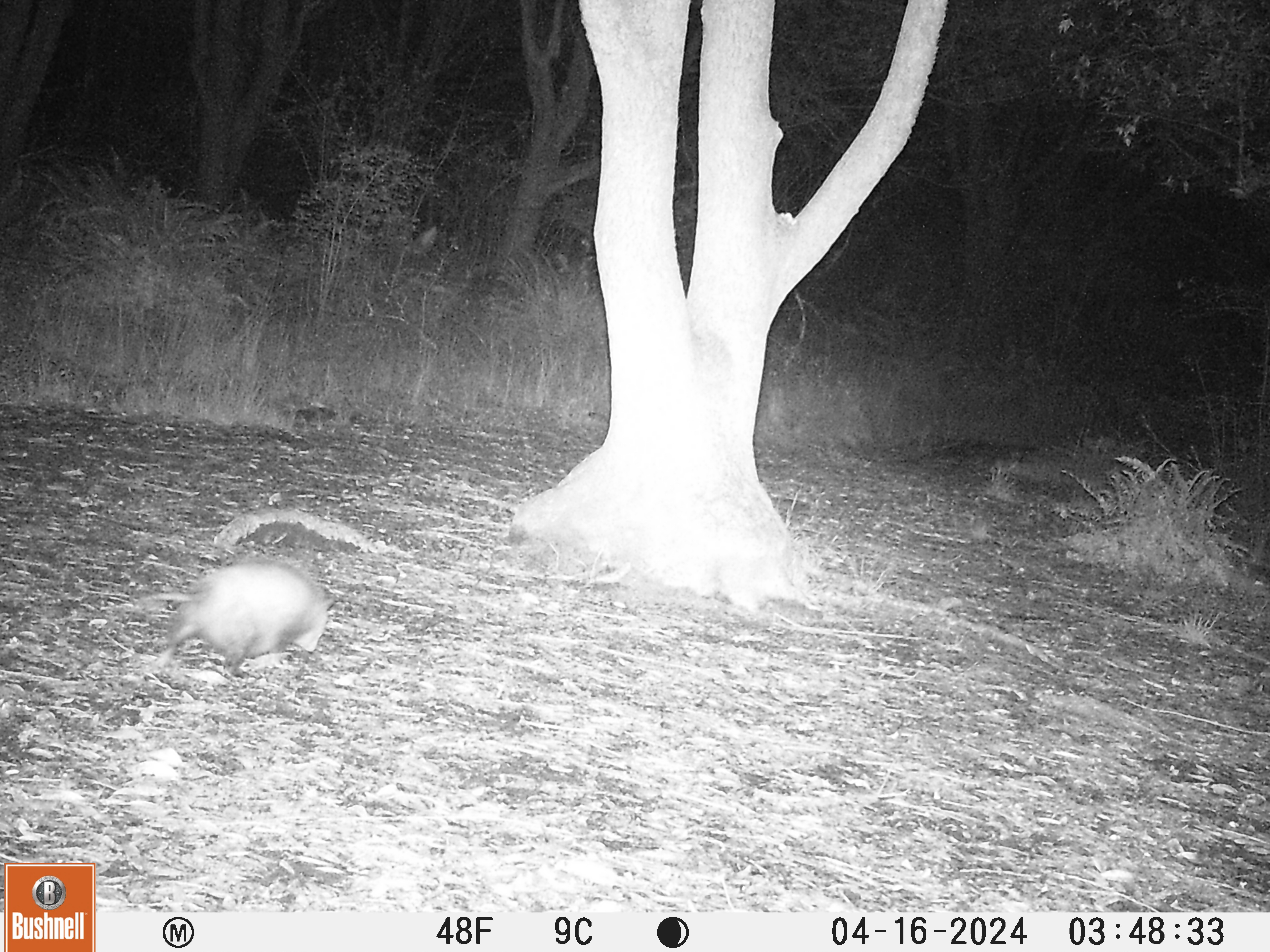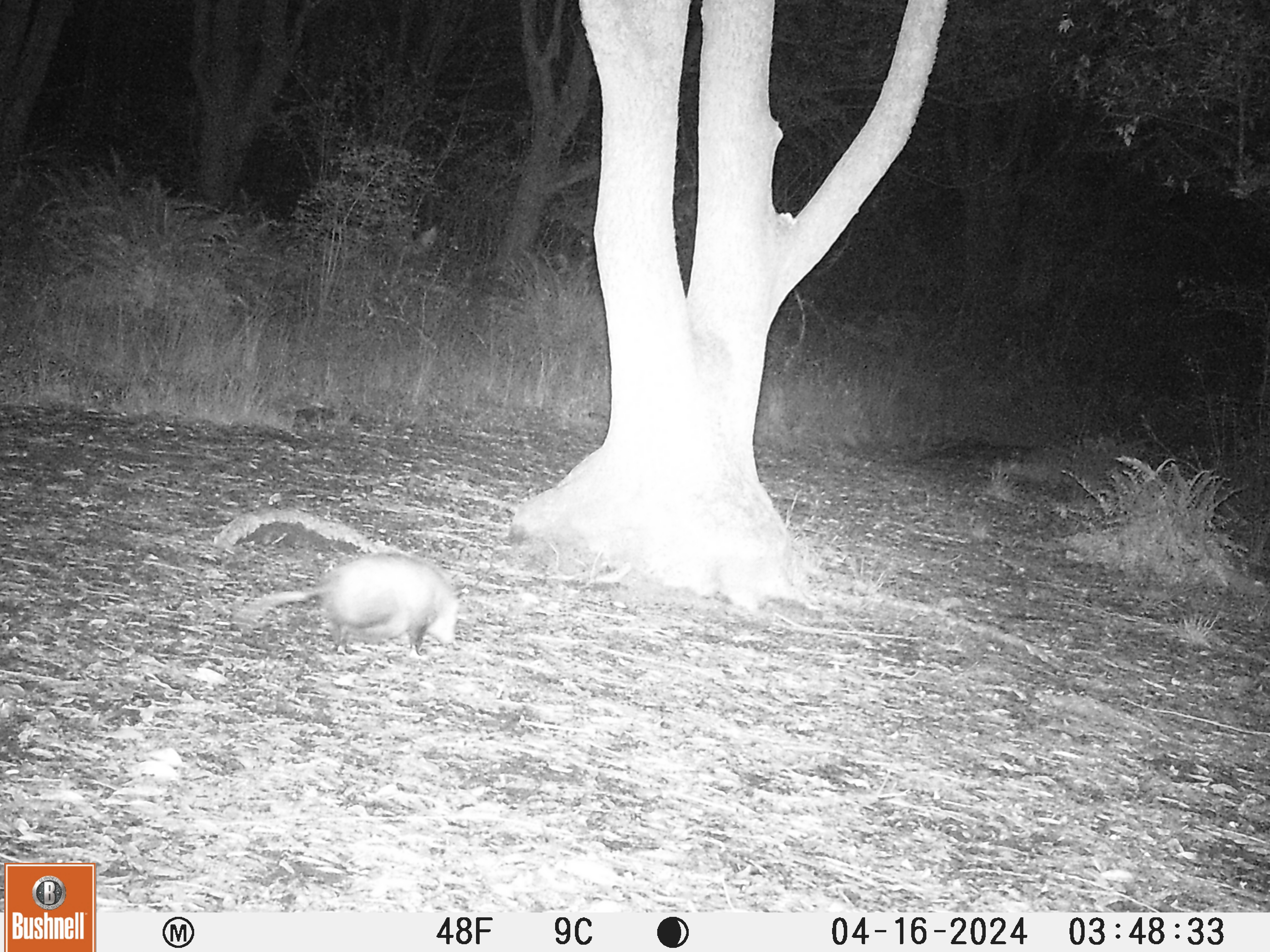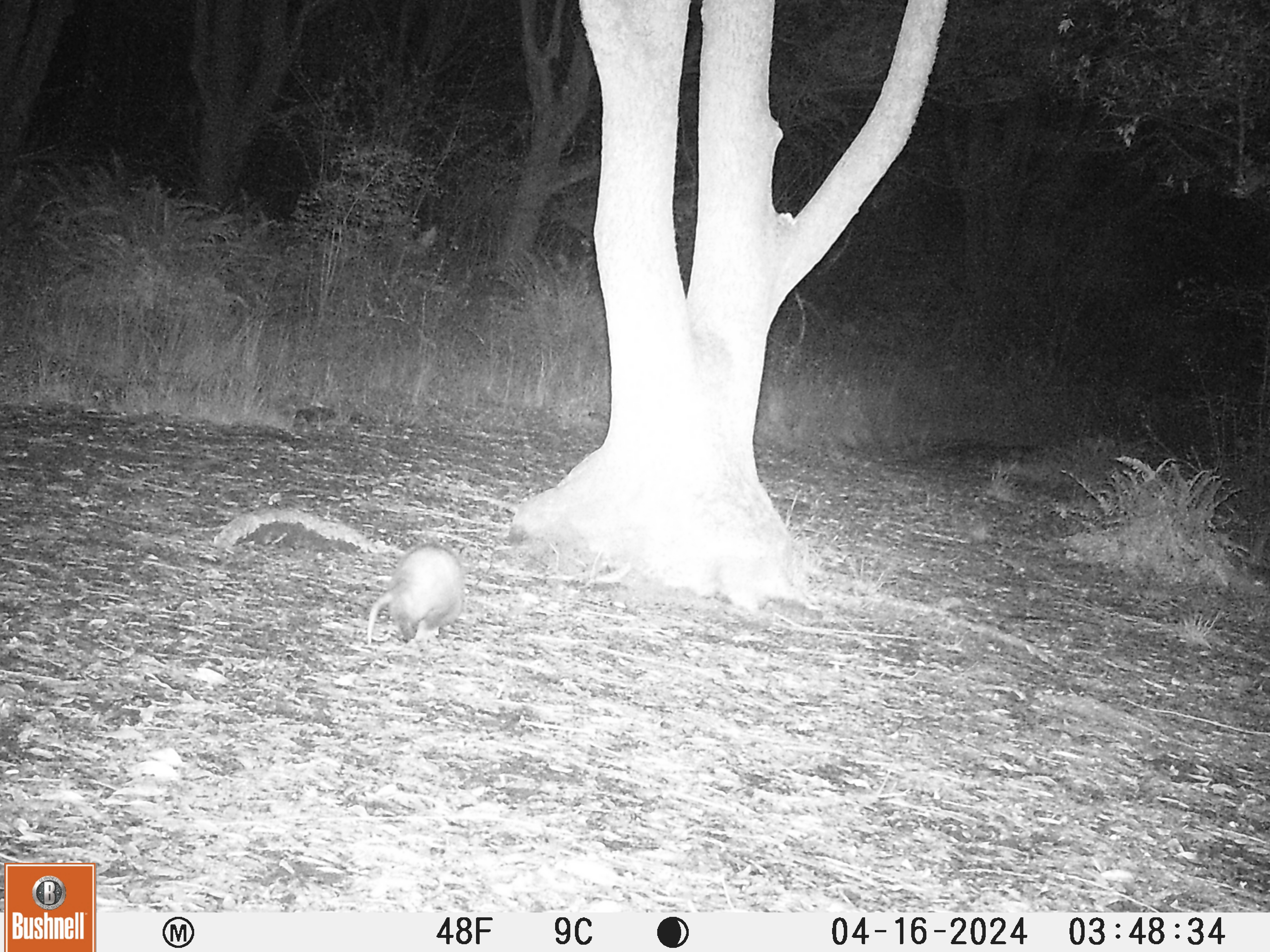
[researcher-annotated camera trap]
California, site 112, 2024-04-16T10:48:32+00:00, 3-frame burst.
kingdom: Animalia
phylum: Chordata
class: Mammalia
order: Didelphimorphia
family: Didelphidae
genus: Didelphis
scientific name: Didelphis virginiana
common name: virginia opossum